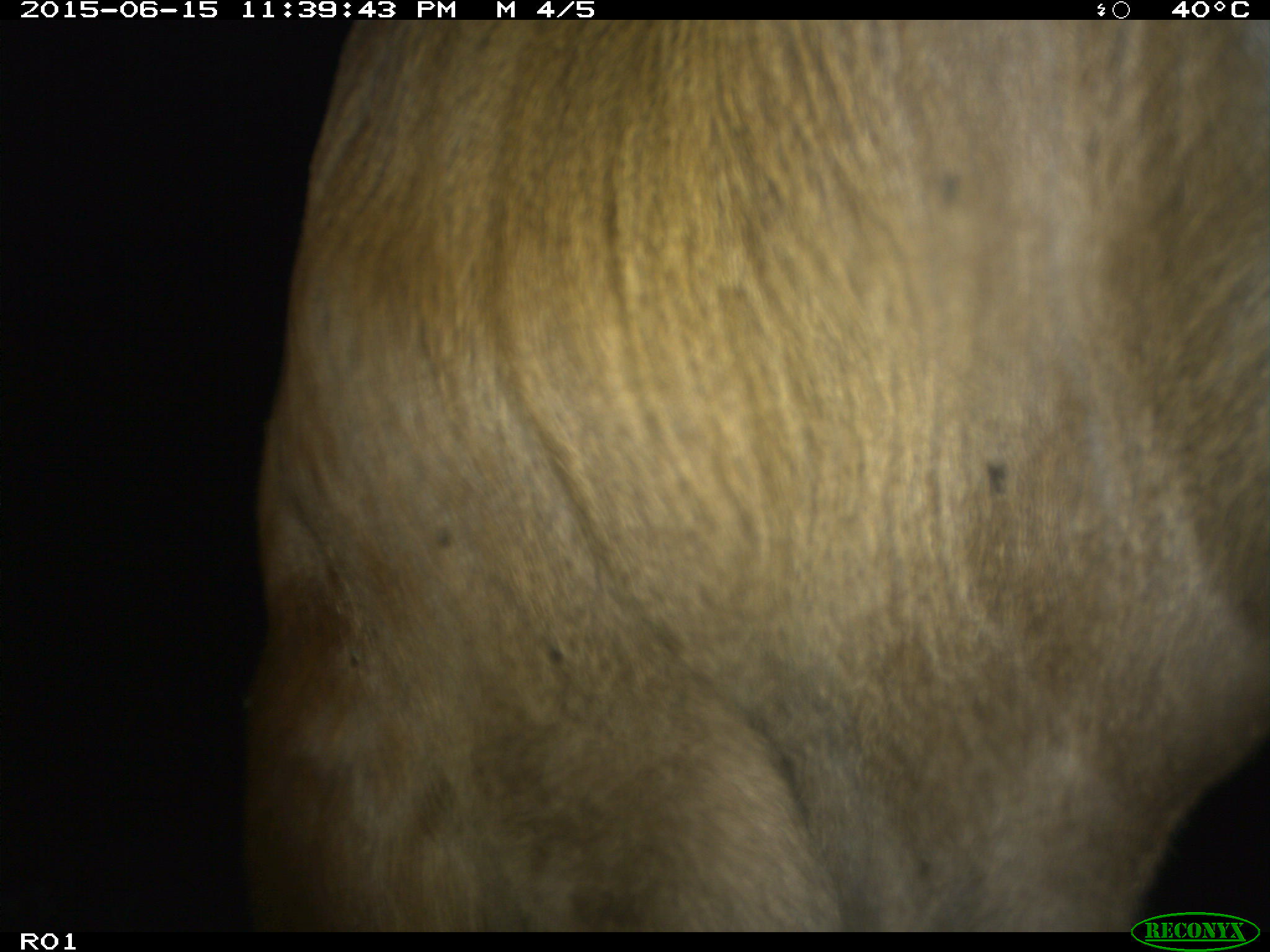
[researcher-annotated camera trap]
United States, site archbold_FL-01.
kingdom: Animalia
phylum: Chordata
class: Mammalia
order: Artiodactyla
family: Bovidae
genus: Bos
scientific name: Bos taurus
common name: domestic cow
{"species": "Bos taurus (domestic cow)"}